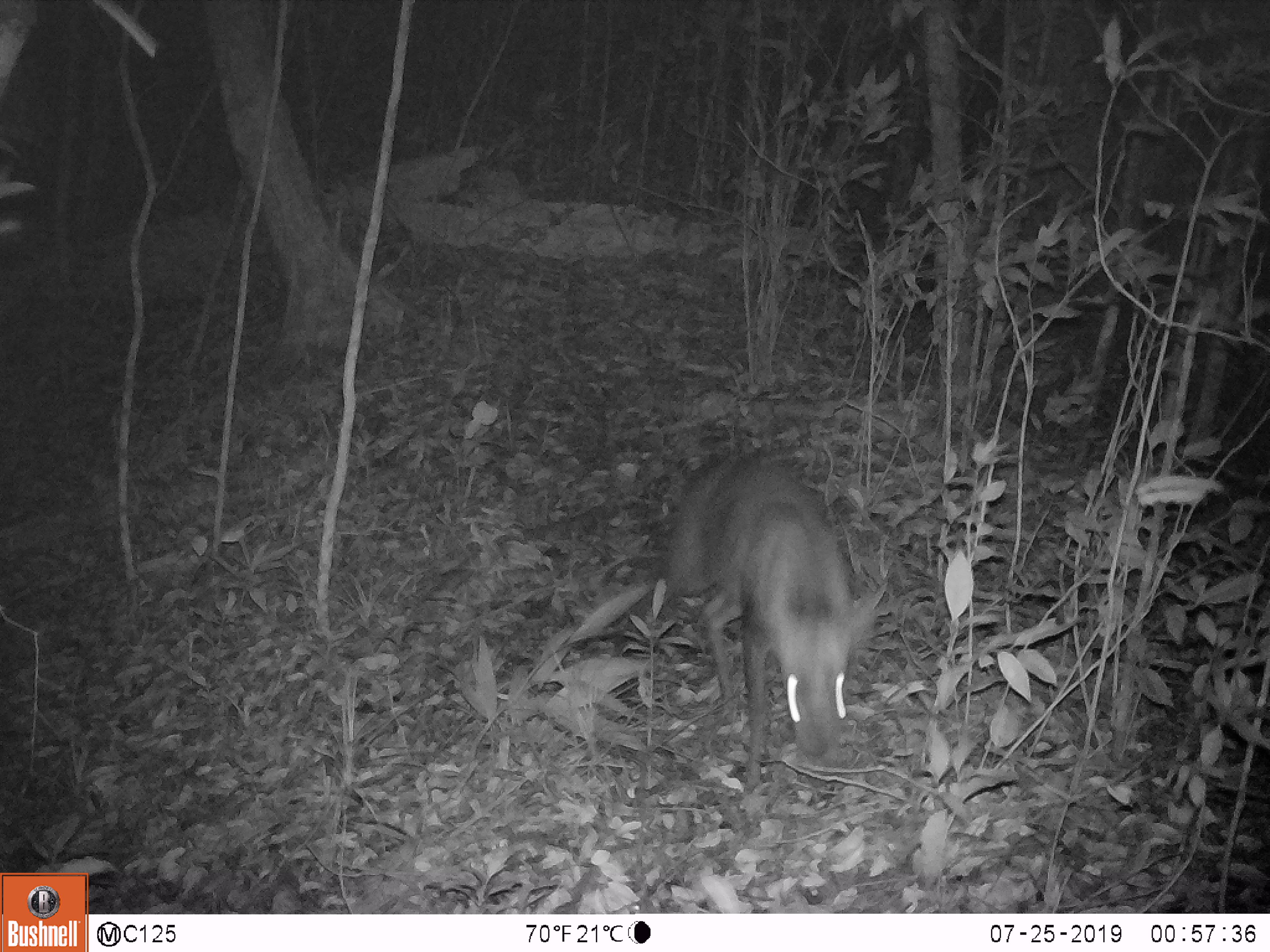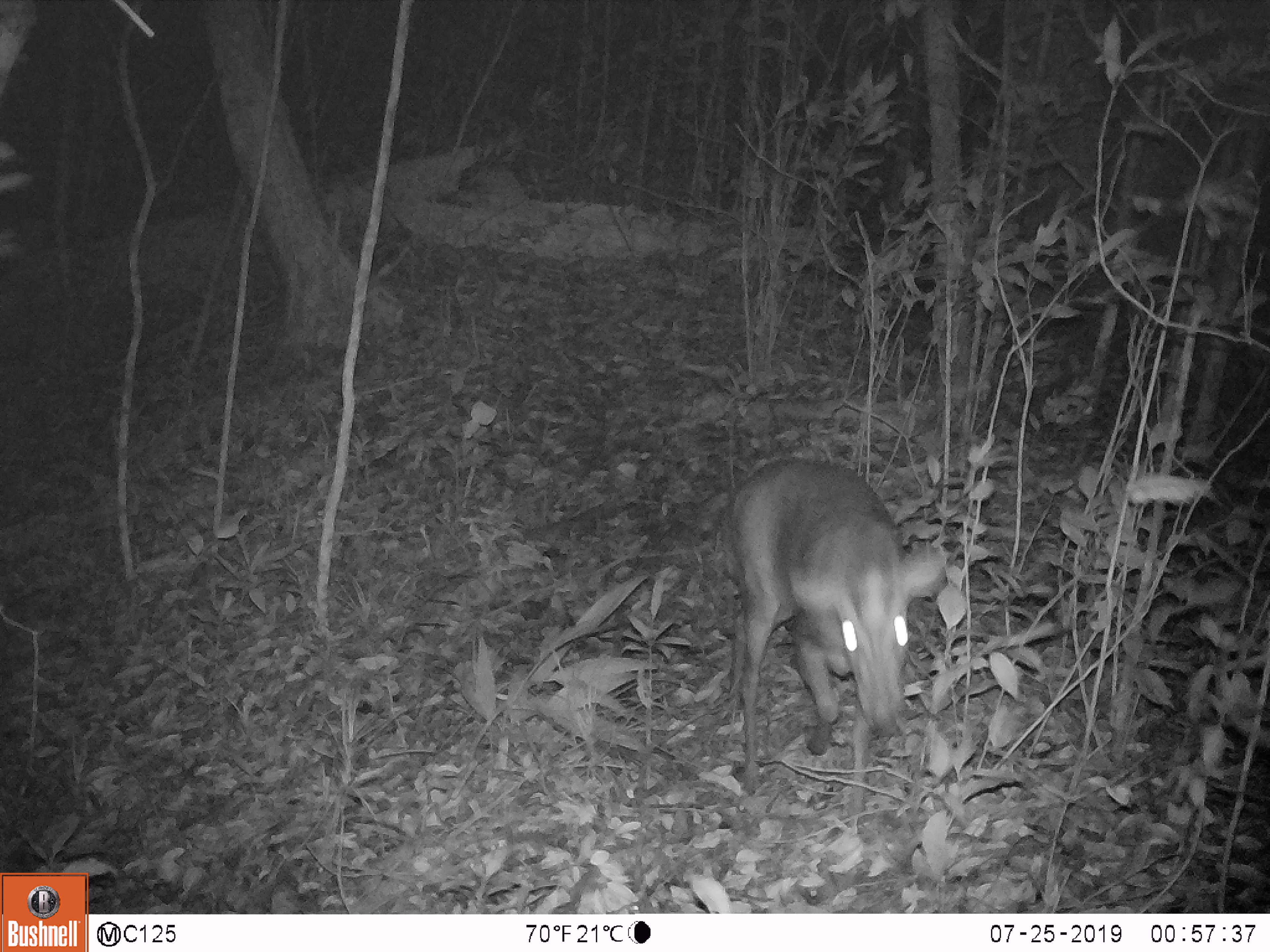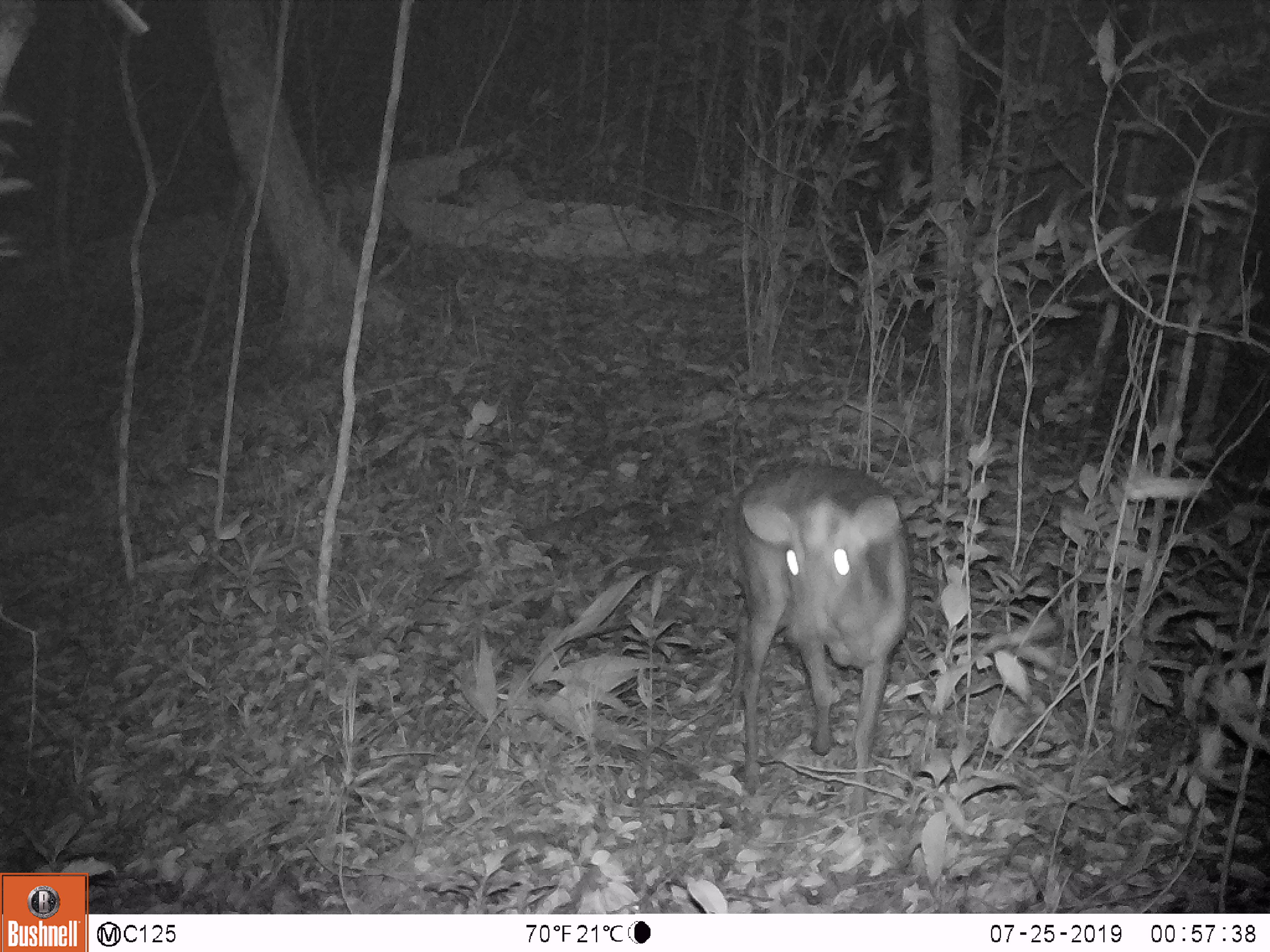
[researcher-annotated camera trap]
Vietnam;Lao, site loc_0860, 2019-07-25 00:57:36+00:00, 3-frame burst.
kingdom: Animalia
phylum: Chordata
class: Mammalia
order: Artiodactyla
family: Cervidae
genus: Muntiacus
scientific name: Muntiacus rooseveltorum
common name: roosevelt's muntjac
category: roosevelts muntjac group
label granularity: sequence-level